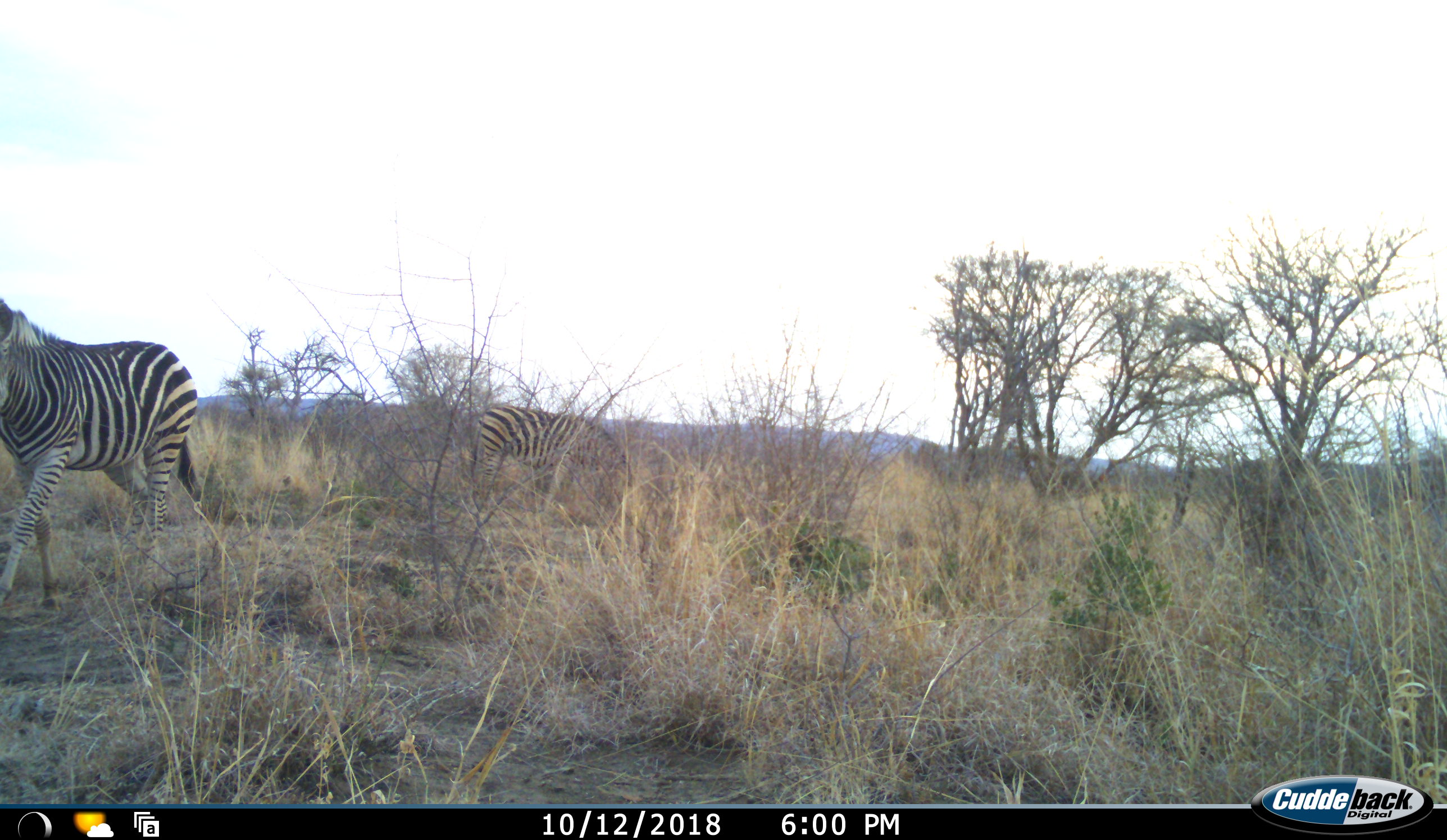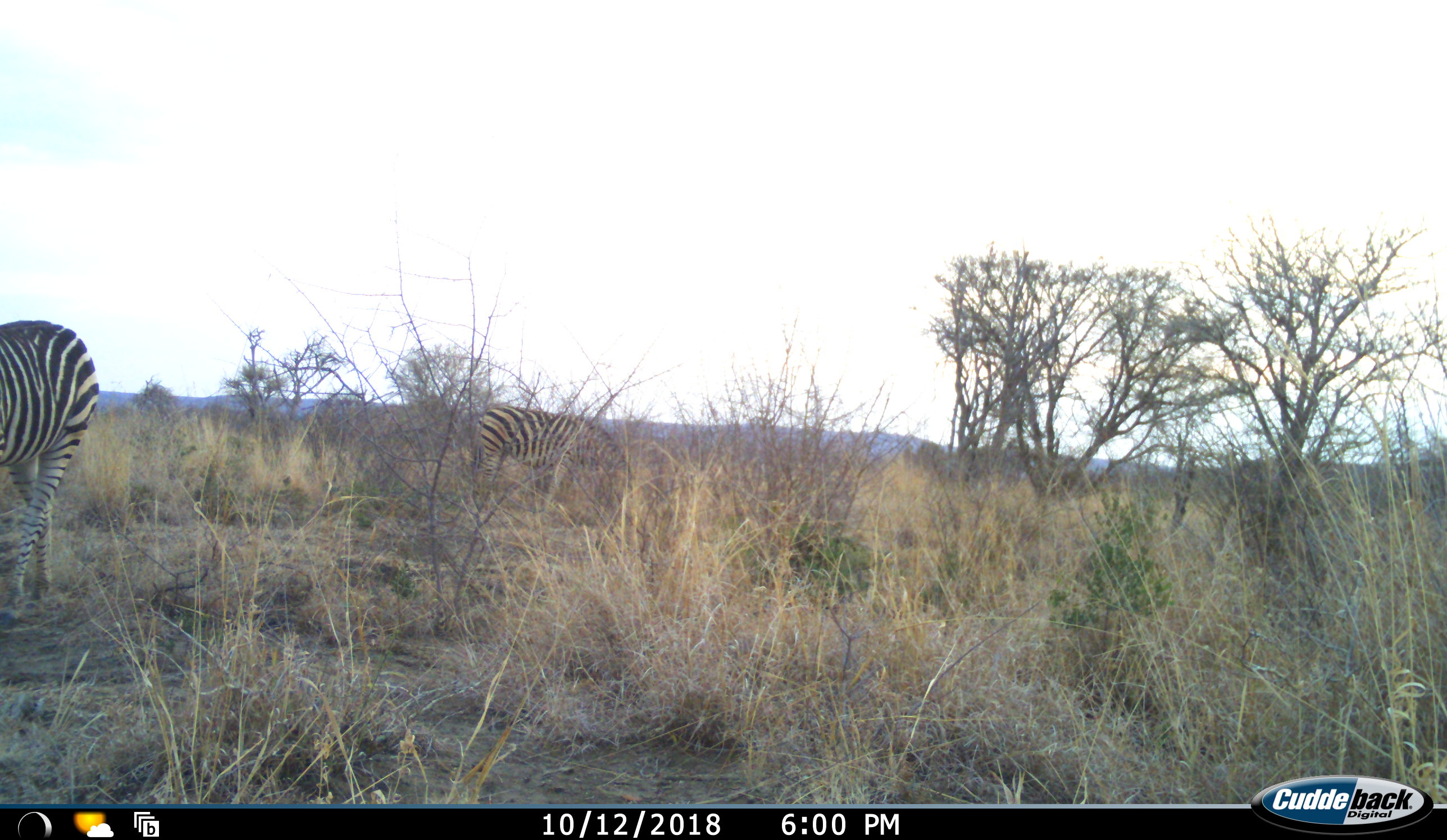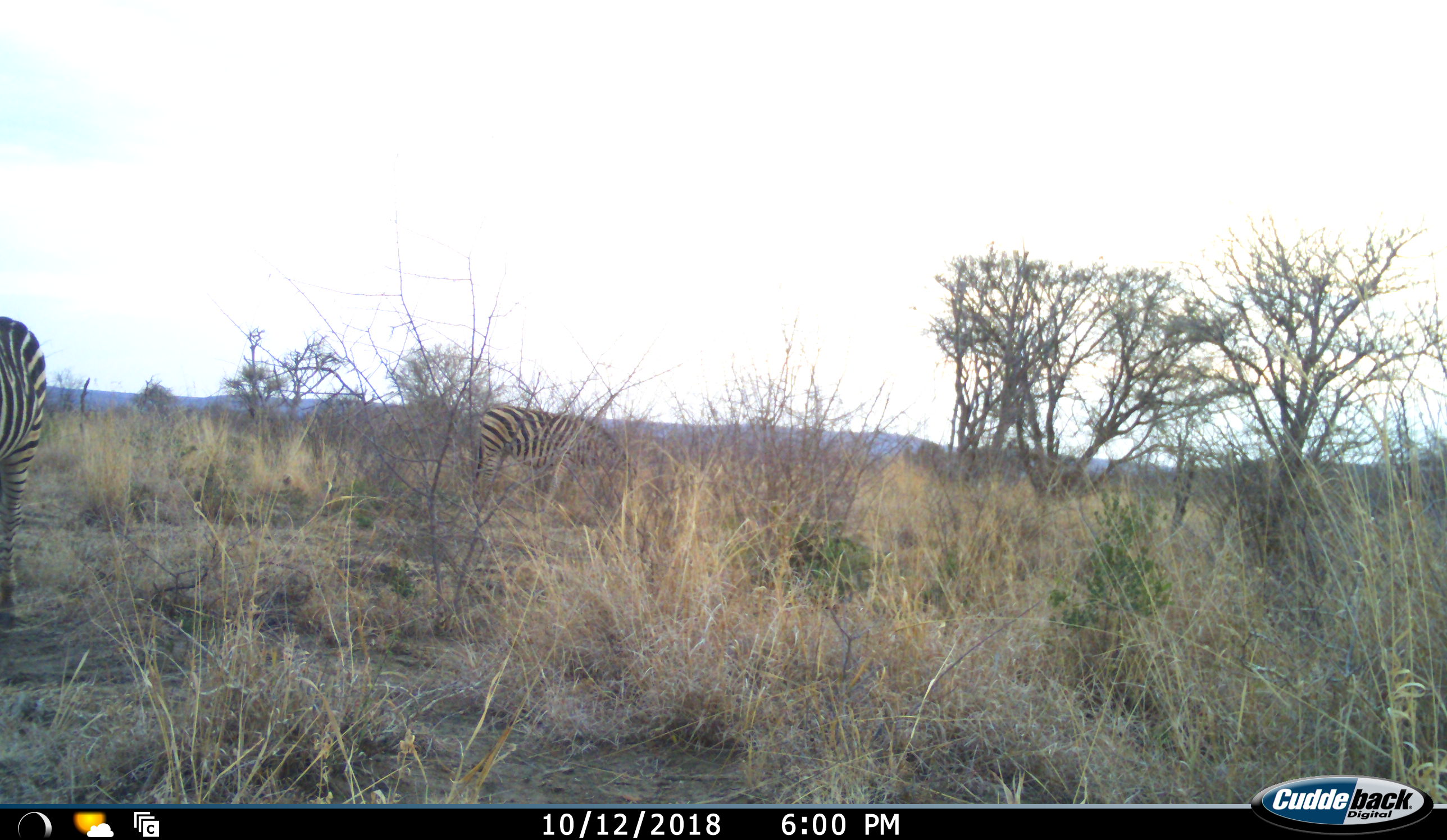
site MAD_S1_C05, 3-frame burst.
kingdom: Animalia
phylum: Chordata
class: Mammalia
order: Perissodactyla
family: Equidae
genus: Equus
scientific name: Equus quagga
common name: plains zebra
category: zebraplains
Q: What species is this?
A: Zebraplains (plains zebra) (Equus quagga).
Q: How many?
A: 2.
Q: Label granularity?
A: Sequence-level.